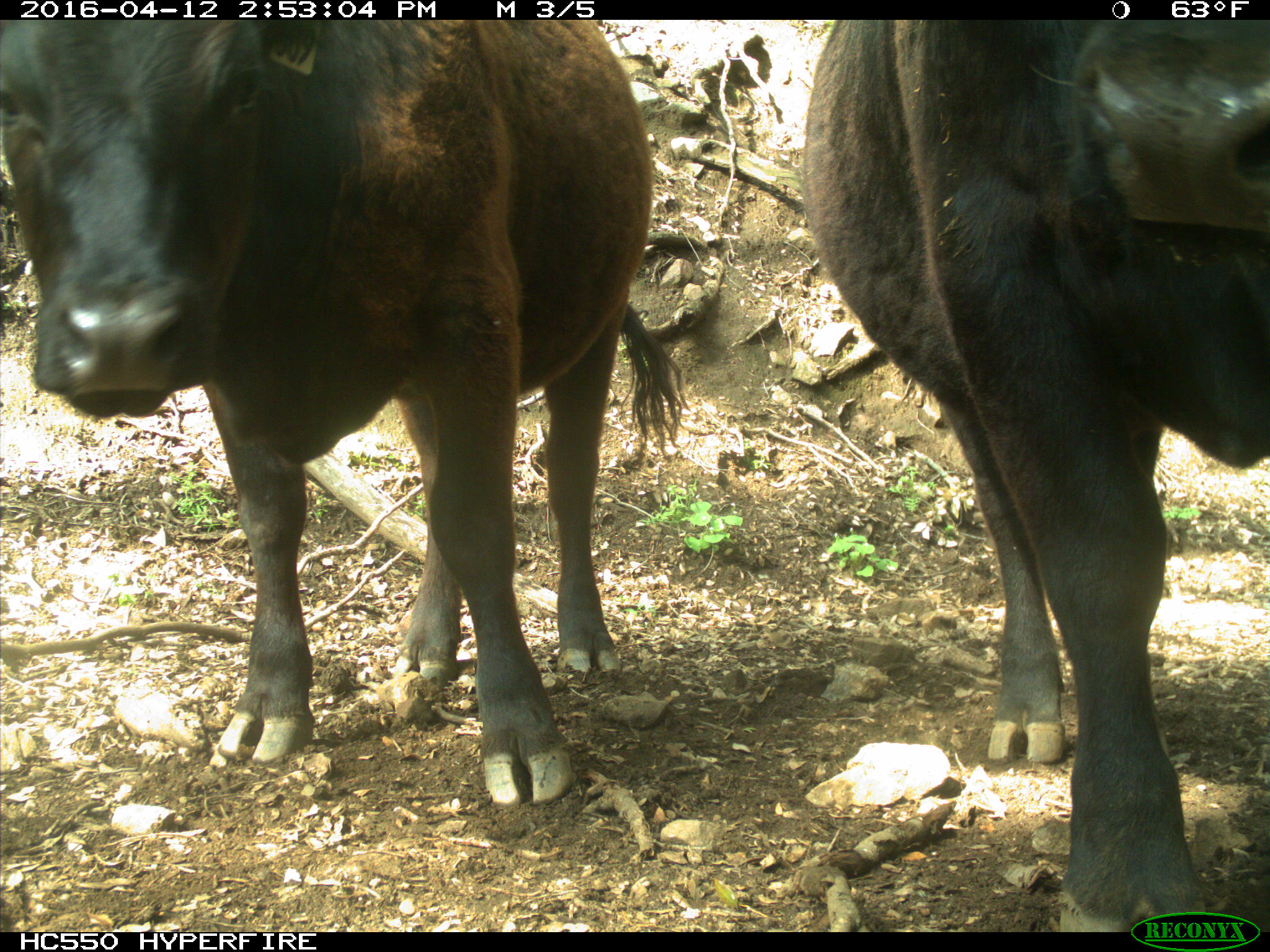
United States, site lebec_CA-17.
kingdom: Animalia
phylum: Chordata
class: Mammalia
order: Artiodactyla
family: Bovidae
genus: Bos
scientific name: Bos taurus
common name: domestic cow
Bos taurus (domestic cow).